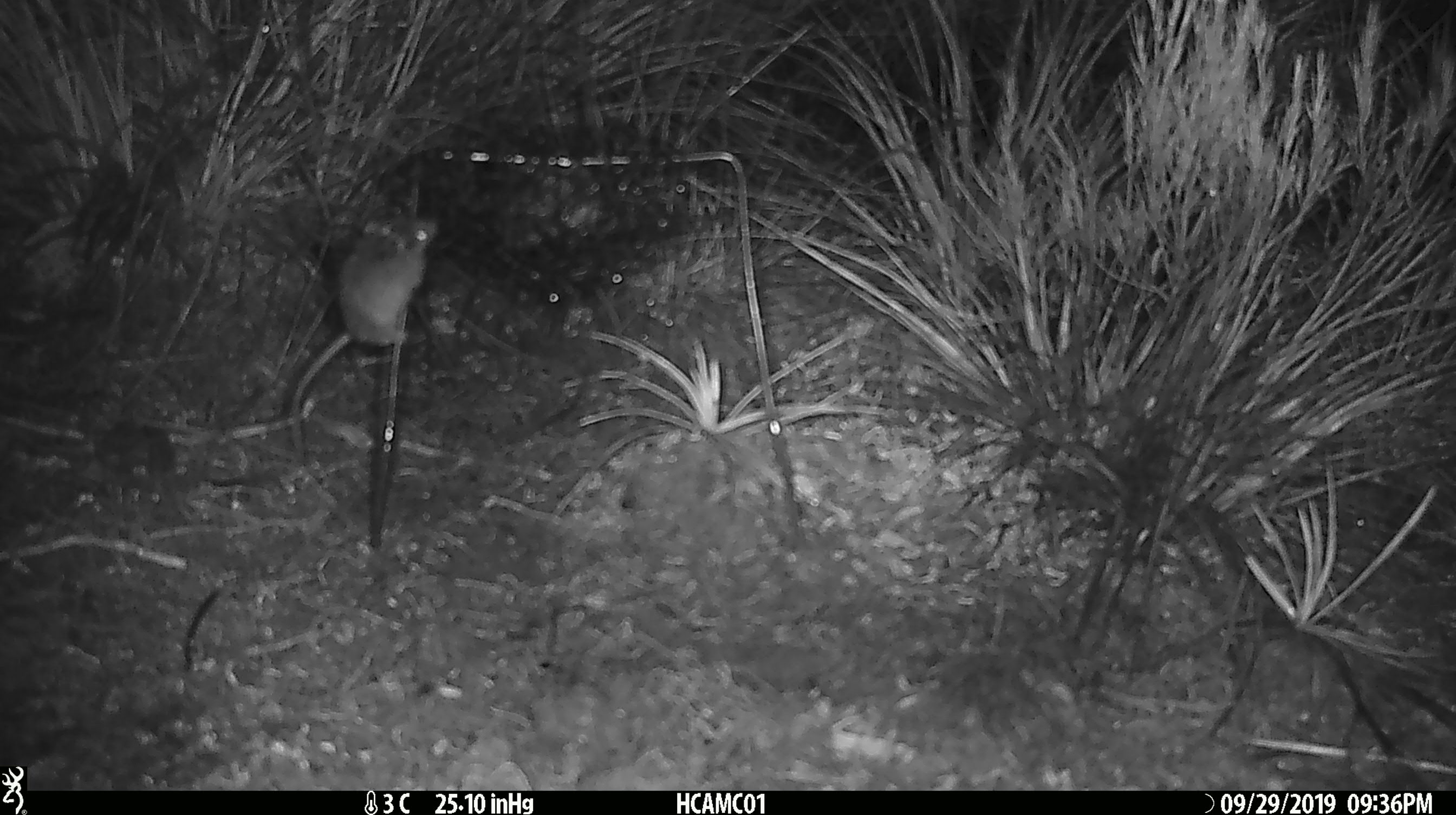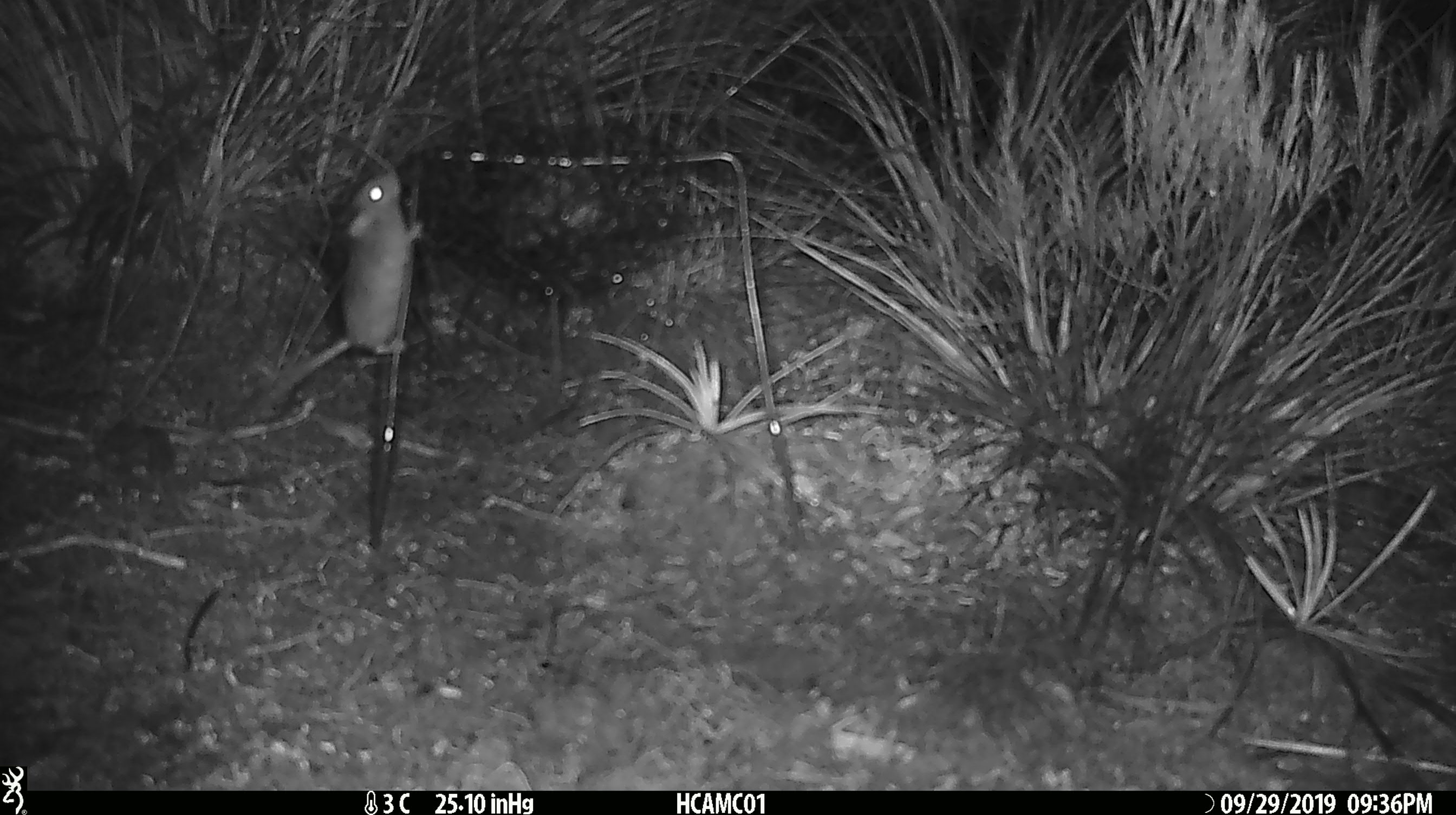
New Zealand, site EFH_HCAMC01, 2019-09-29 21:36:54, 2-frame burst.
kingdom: Animalia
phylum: Chordata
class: Mammalia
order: Rodentia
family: Muridae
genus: Mus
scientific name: Mus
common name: mouse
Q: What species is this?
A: Mouse (Mus).